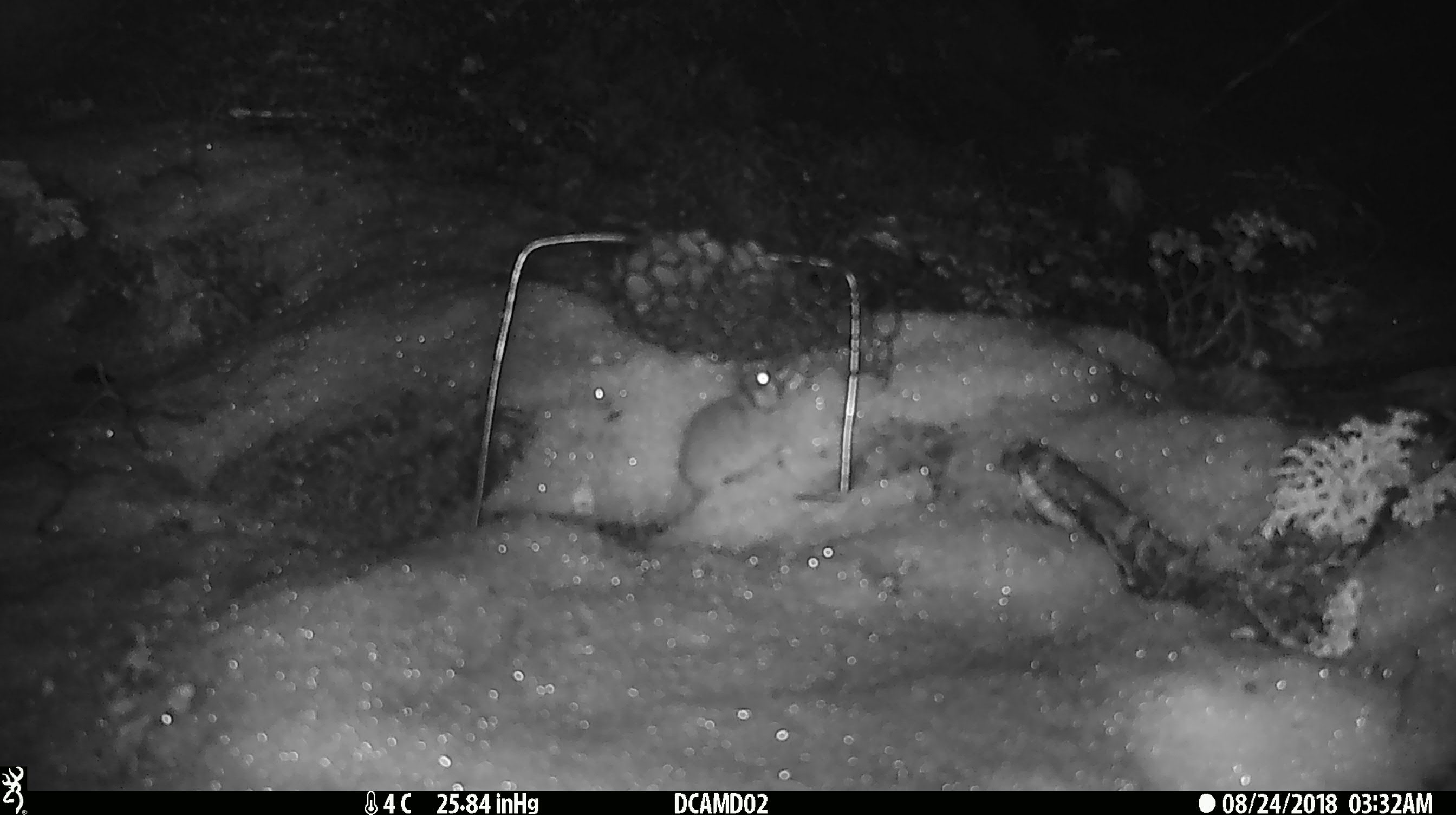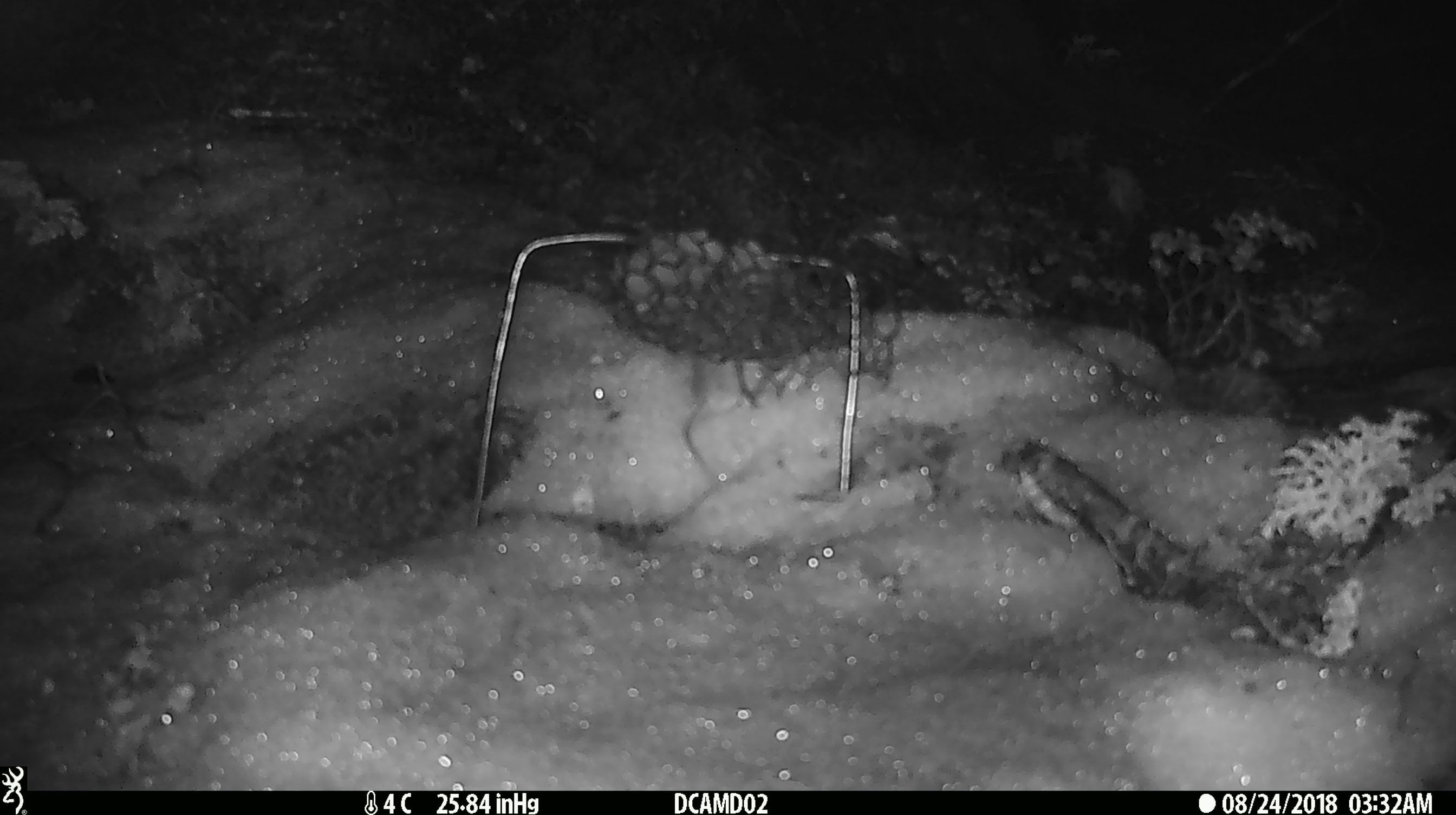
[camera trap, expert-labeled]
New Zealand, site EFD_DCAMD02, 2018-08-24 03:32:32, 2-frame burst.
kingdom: Animalia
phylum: Chordata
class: Mammalia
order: Rodentia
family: Muridae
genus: Mus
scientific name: Mus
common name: mouse